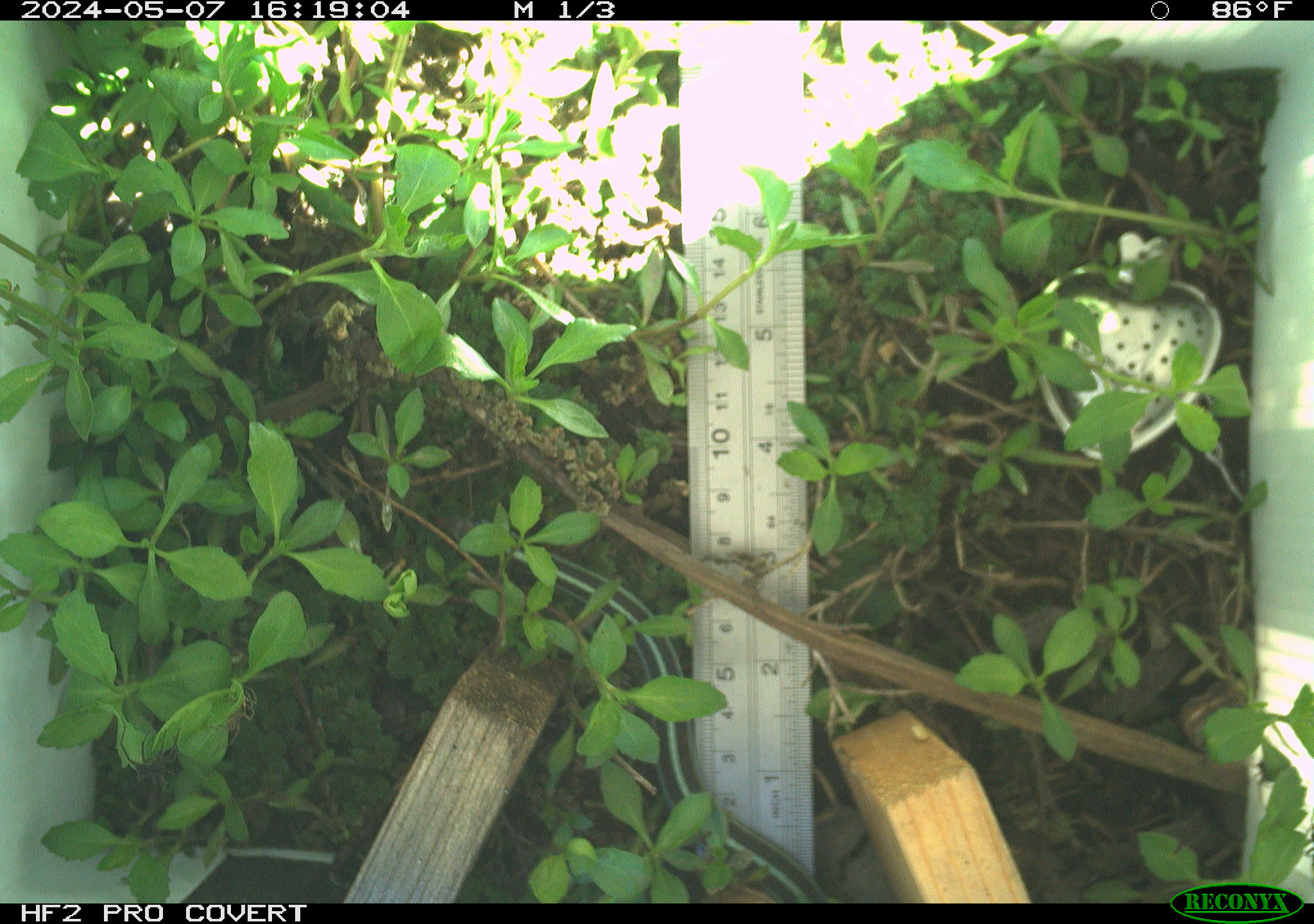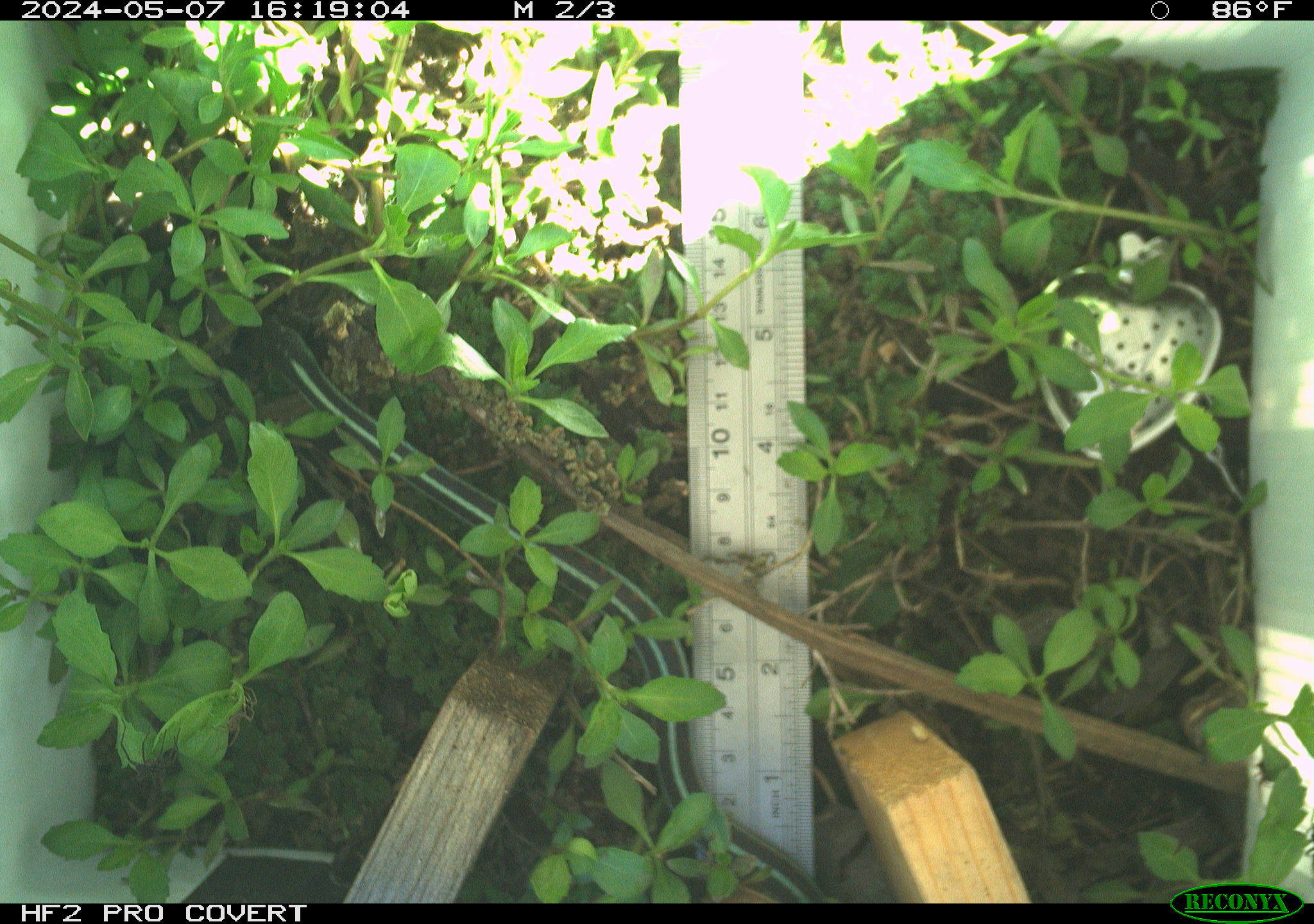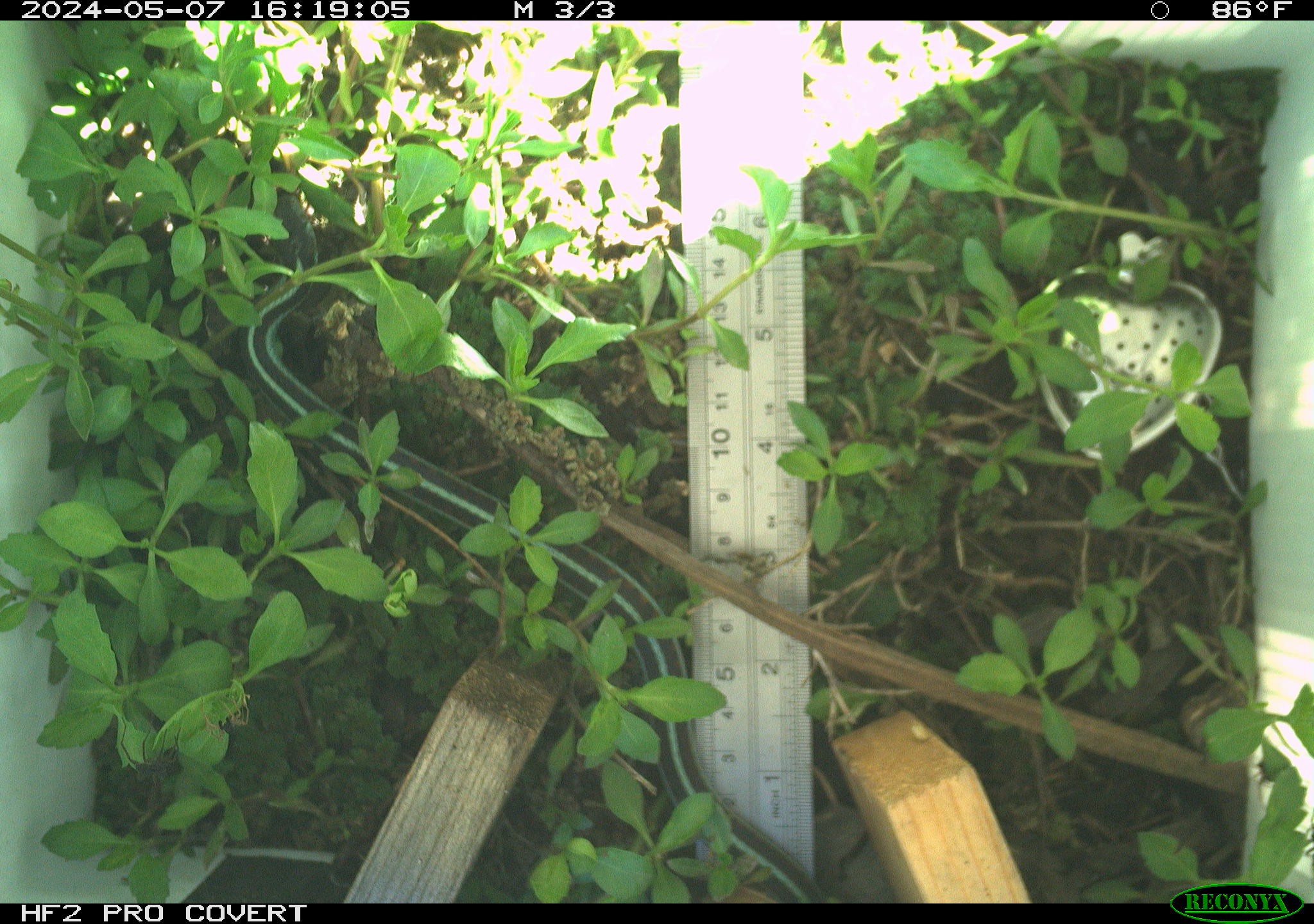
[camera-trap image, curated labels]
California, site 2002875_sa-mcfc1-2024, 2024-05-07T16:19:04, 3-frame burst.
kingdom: Animalia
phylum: Chordata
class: Reptilia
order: Squamata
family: Colubridae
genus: Thamnophis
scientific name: Thamnophis sirtalis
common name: common gartersnake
Common gartersnake (Thamnophis sirtalis).